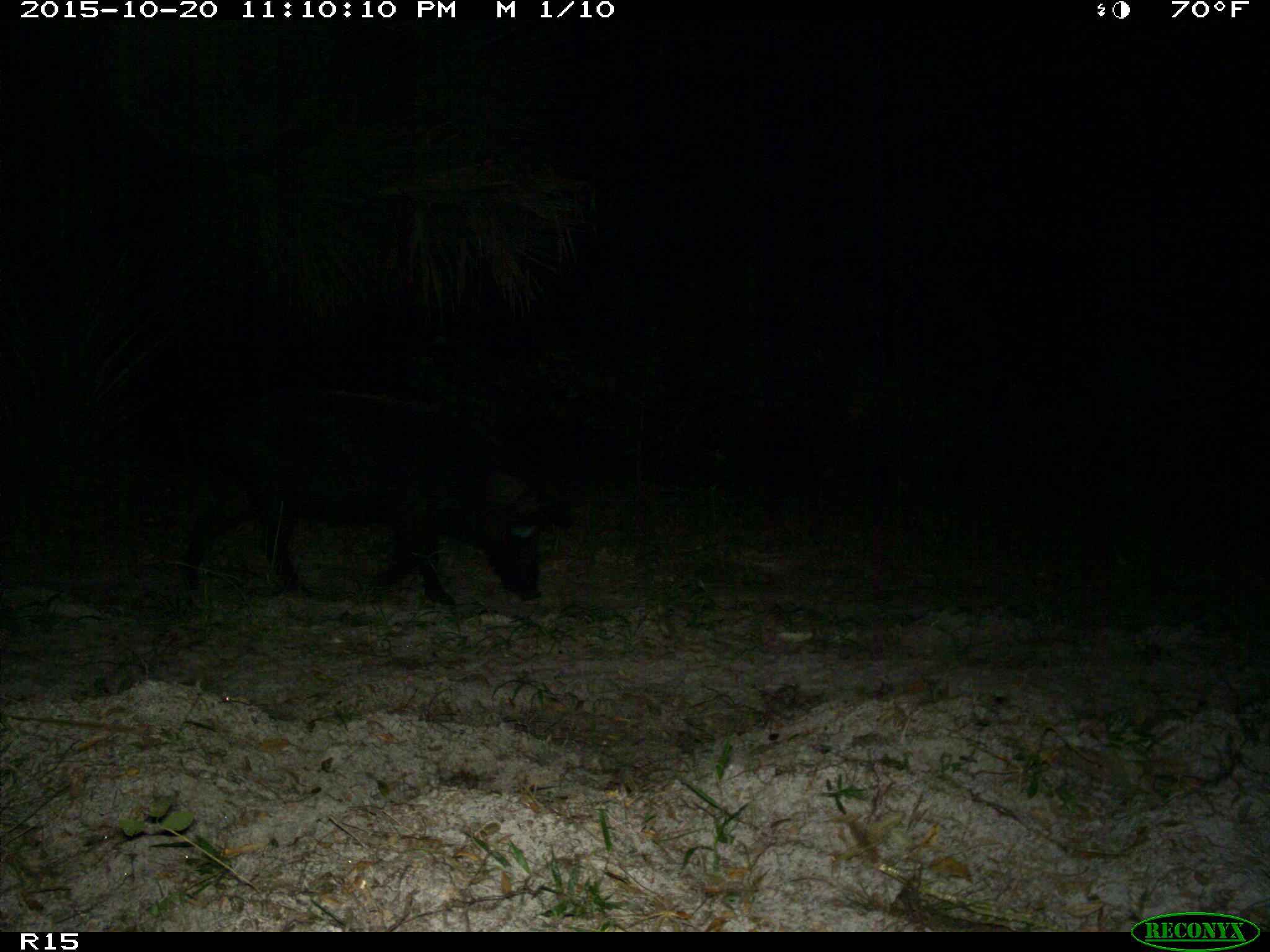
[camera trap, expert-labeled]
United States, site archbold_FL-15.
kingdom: Animalia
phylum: Chordata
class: Mammalia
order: Artiodactyla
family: Suidae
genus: Sus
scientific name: Sus scrofa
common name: wild boar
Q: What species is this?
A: Sus scrofa (wild boar).